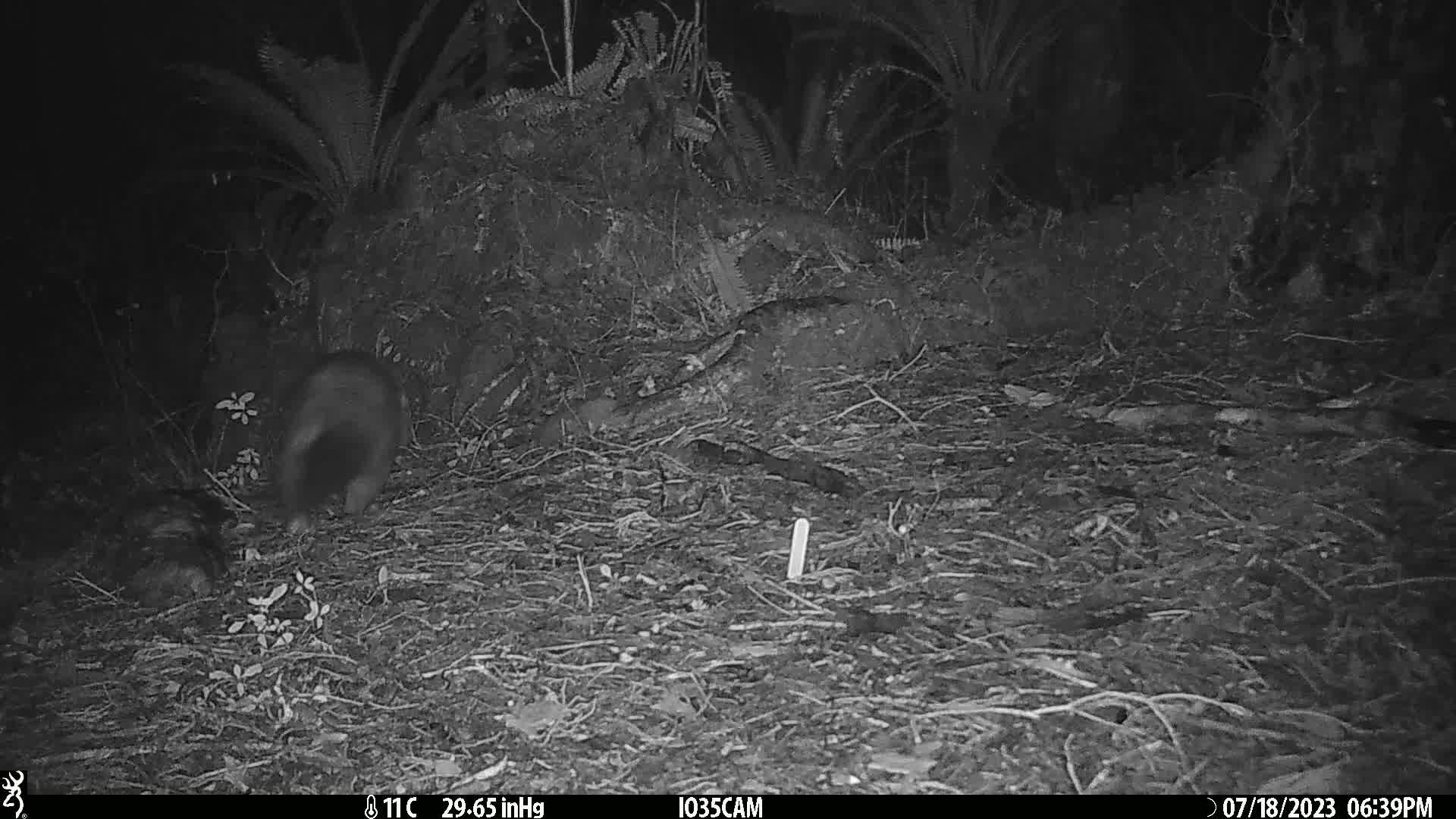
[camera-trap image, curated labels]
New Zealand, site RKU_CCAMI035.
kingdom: Animalia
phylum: Chordata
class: Mammalia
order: Diprotodontia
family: Phalangeridae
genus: Trichosurus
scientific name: Trichosurus vulpecula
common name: common brushtail possum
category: possum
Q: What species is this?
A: Possum (common brushtail possum) (Trichosurus vulpecula).